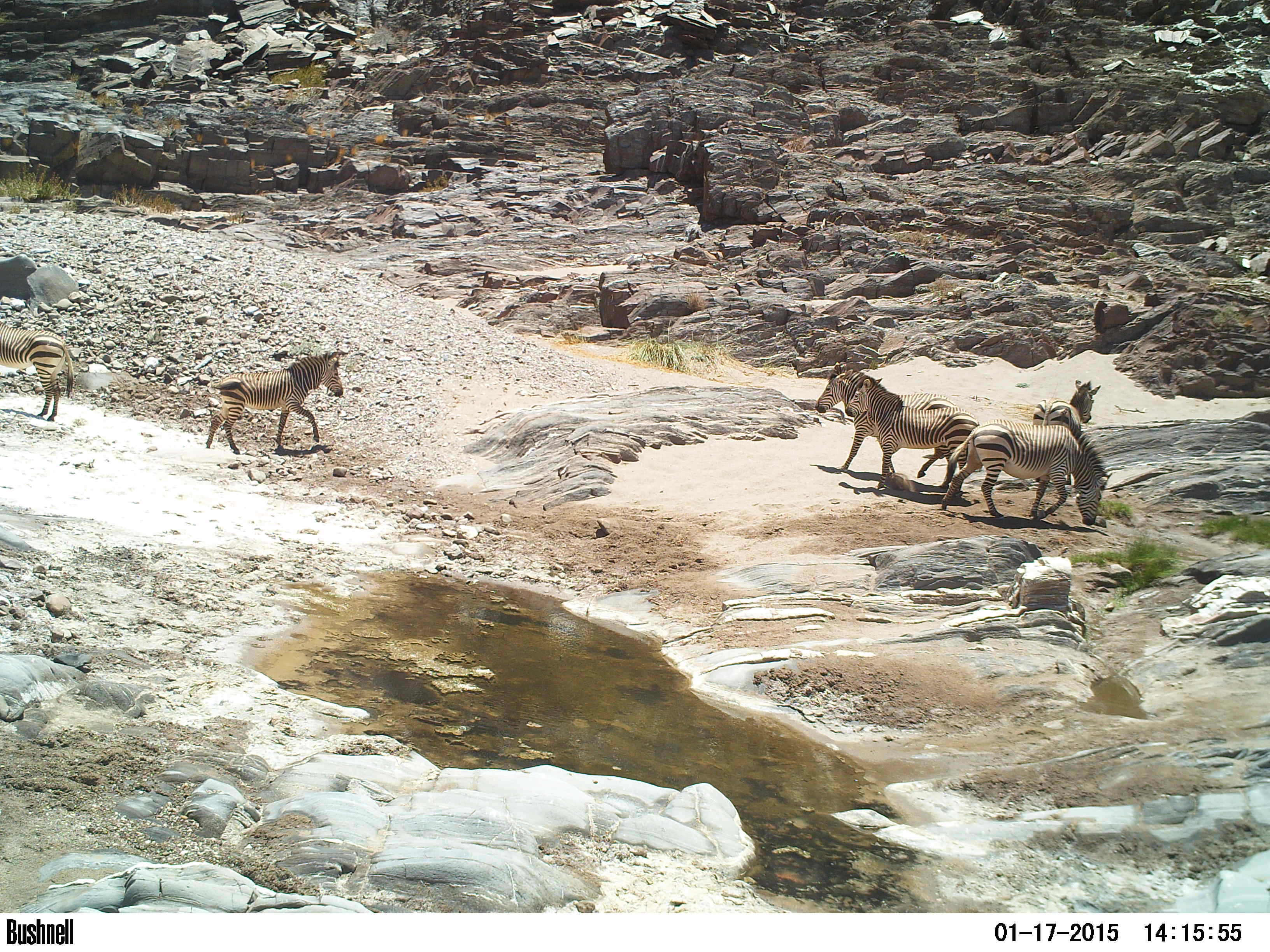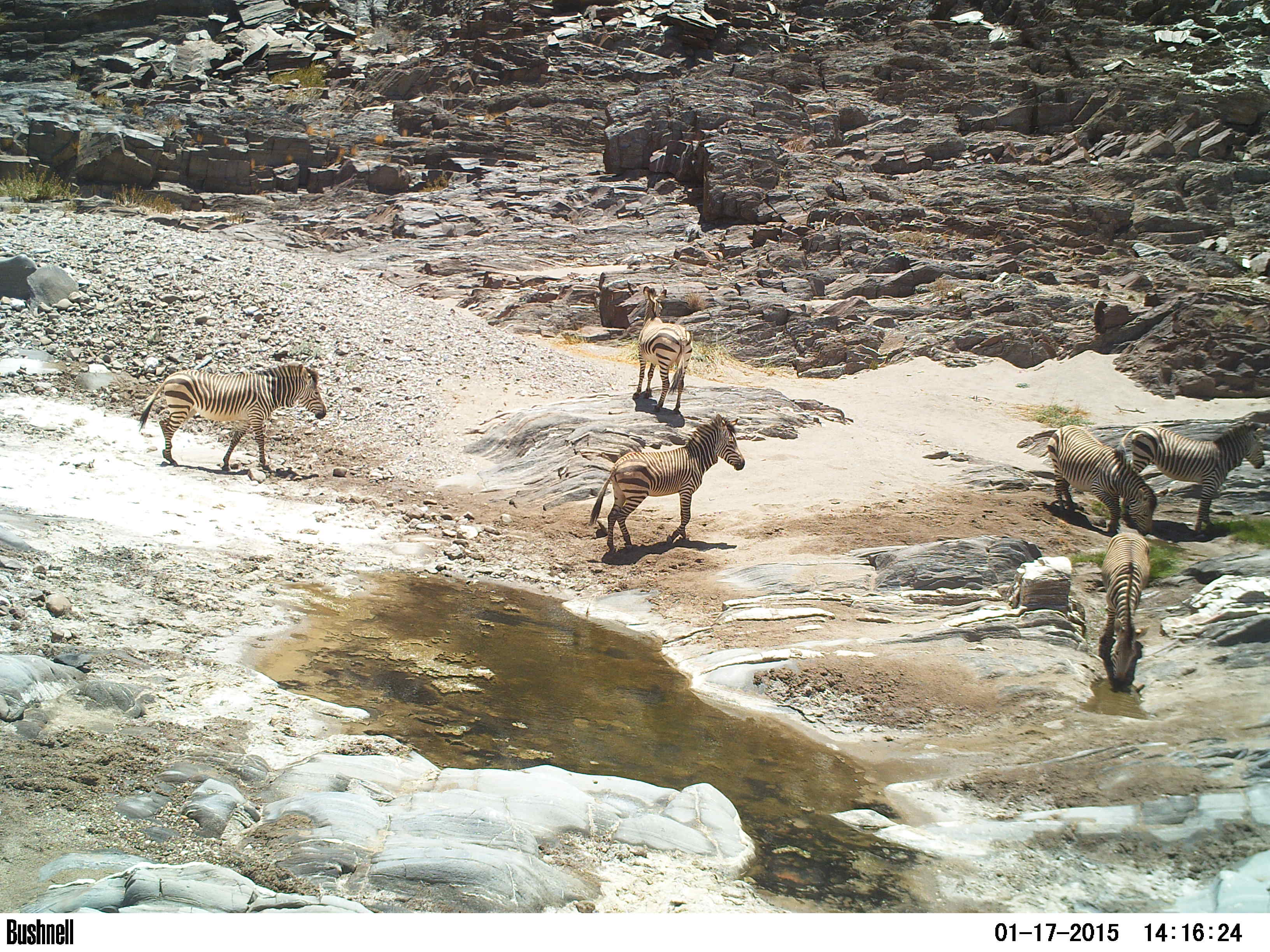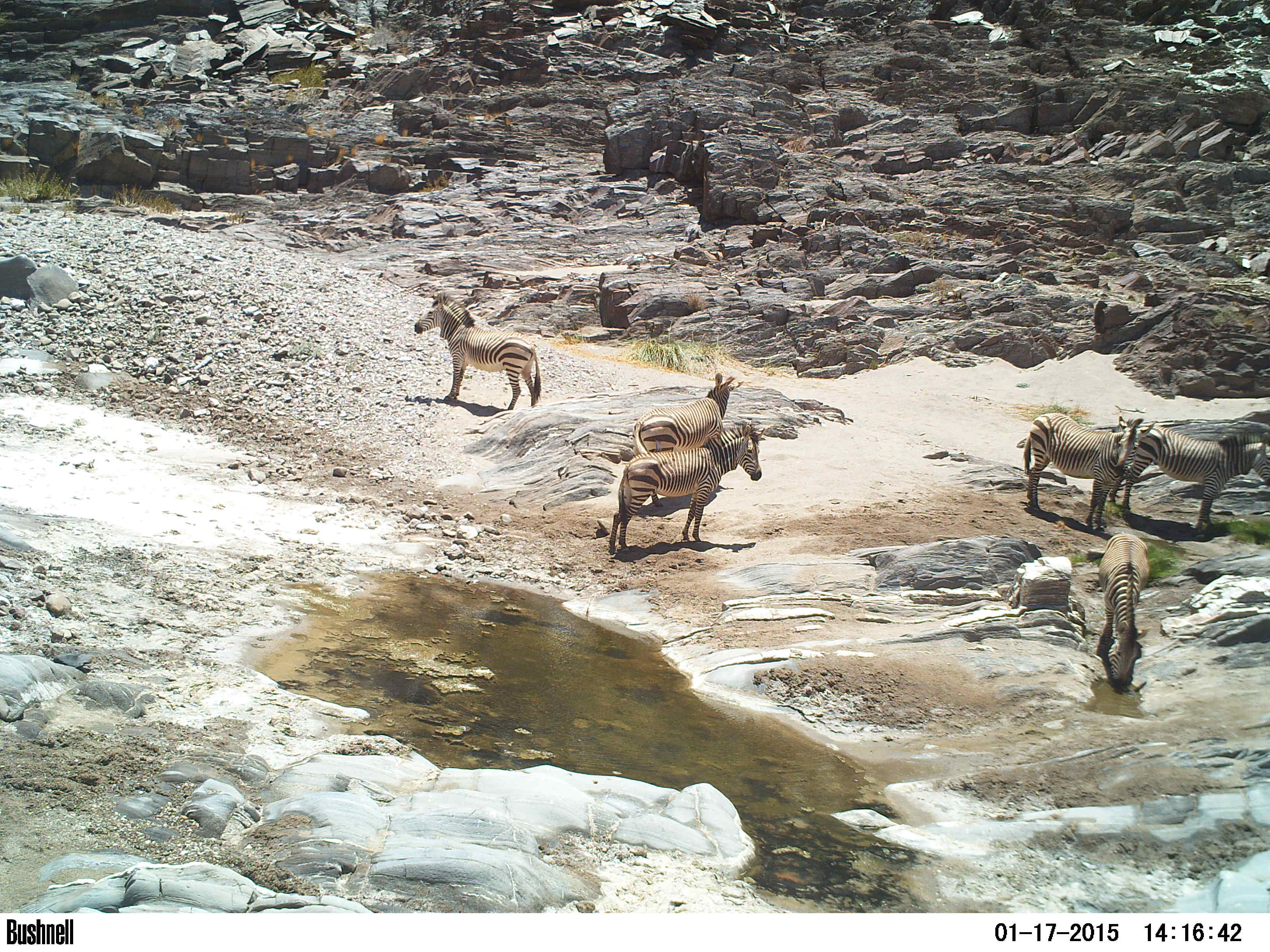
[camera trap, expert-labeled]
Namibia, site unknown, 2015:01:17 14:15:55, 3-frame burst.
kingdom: Animalia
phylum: Chordata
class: Mammalia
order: Perissodactyla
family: Equidae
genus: Equus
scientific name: Equus zebra hartmannae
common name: hartmann's mountain zebra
Equus zebra hartmannae (hartmann's mountain zebra).